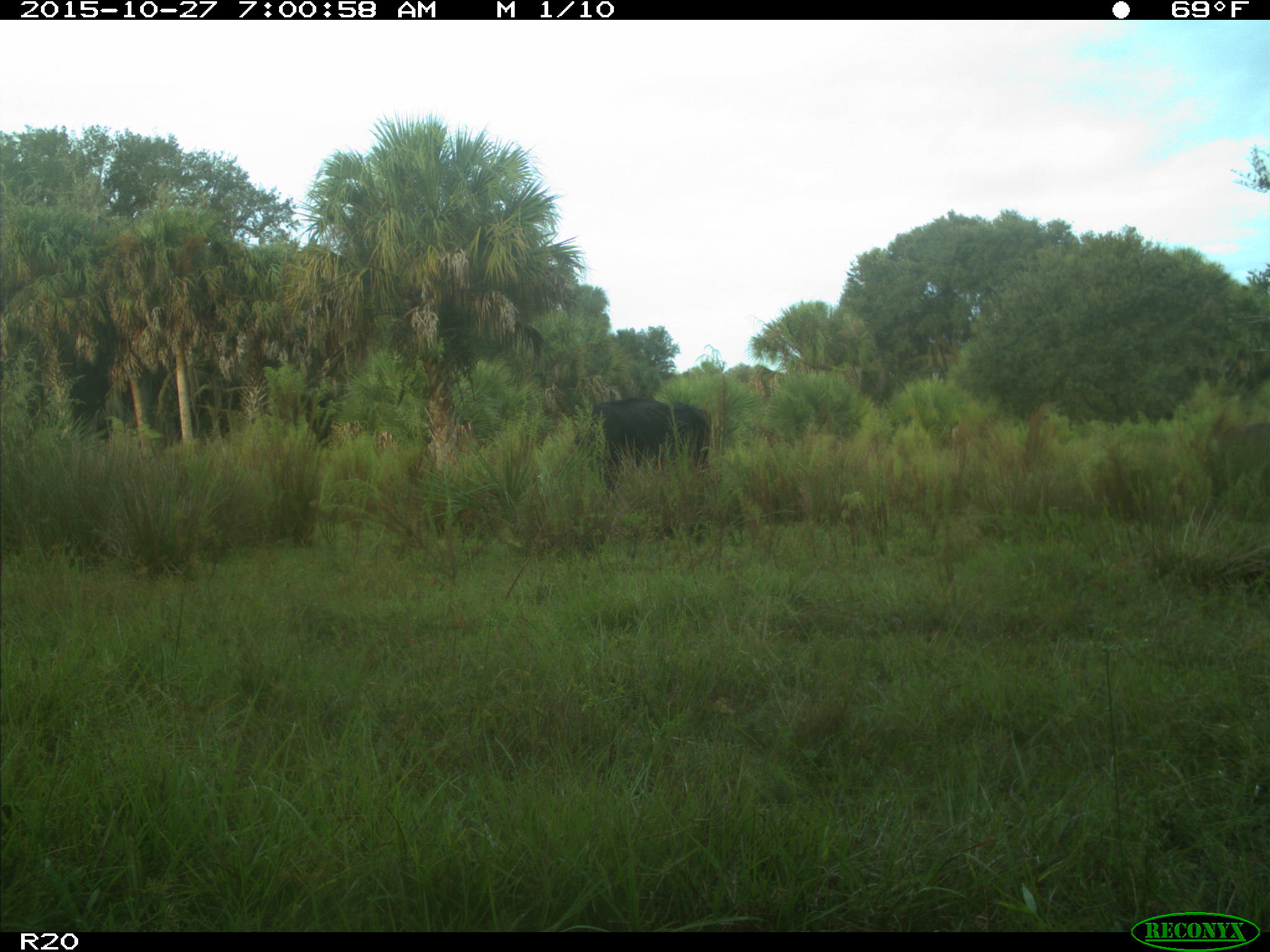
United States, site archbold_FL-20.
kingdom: Animalia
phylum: Chordata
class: Mammalia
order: Artiodactyla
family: Bovidae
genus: Bos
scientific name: Bos taurus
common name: domestic cow